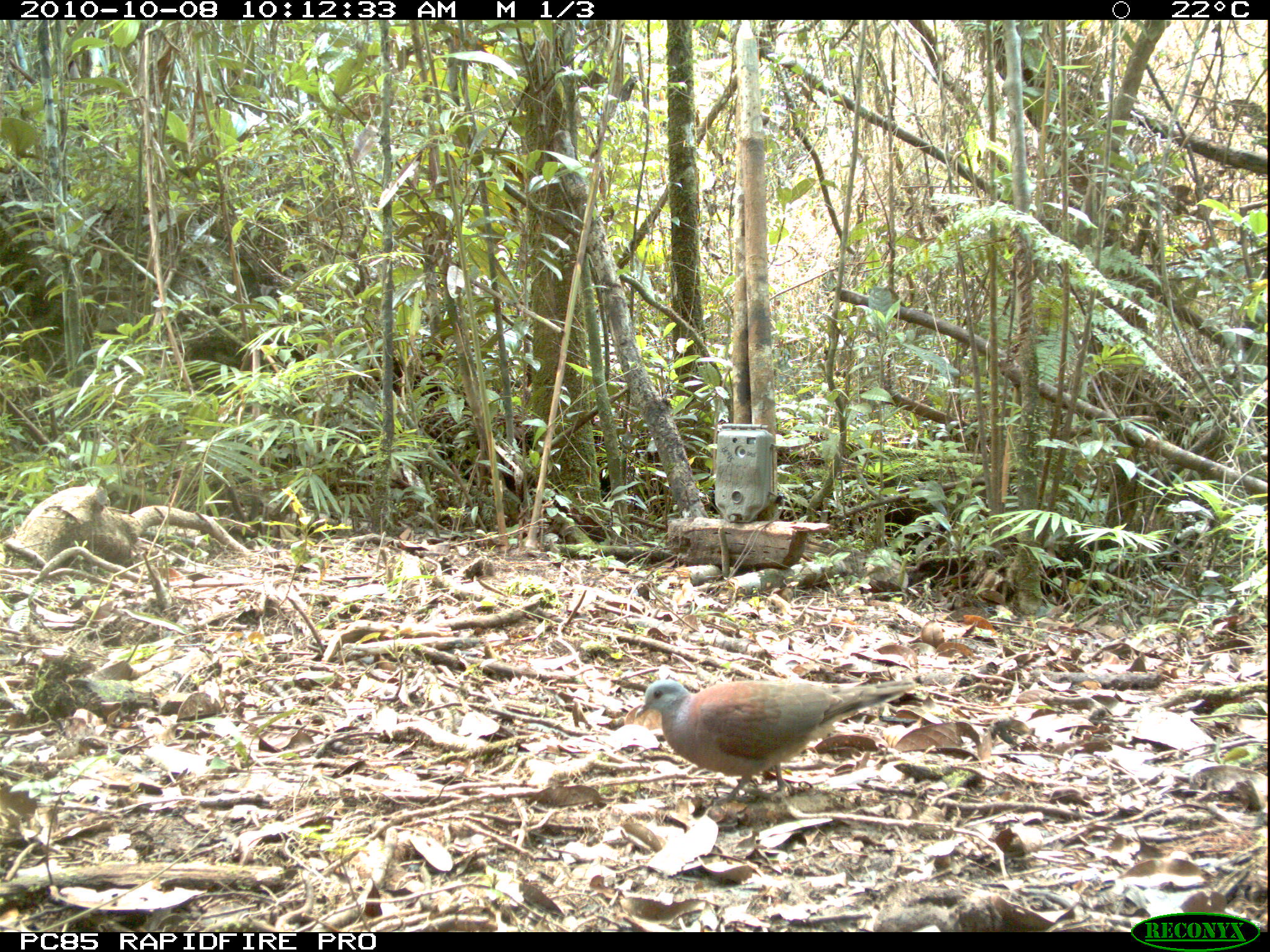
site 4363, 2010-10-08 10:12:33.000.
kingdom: Animalia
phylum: Chordata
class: Aves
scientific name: Aves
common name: bird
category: unknown bird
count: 1